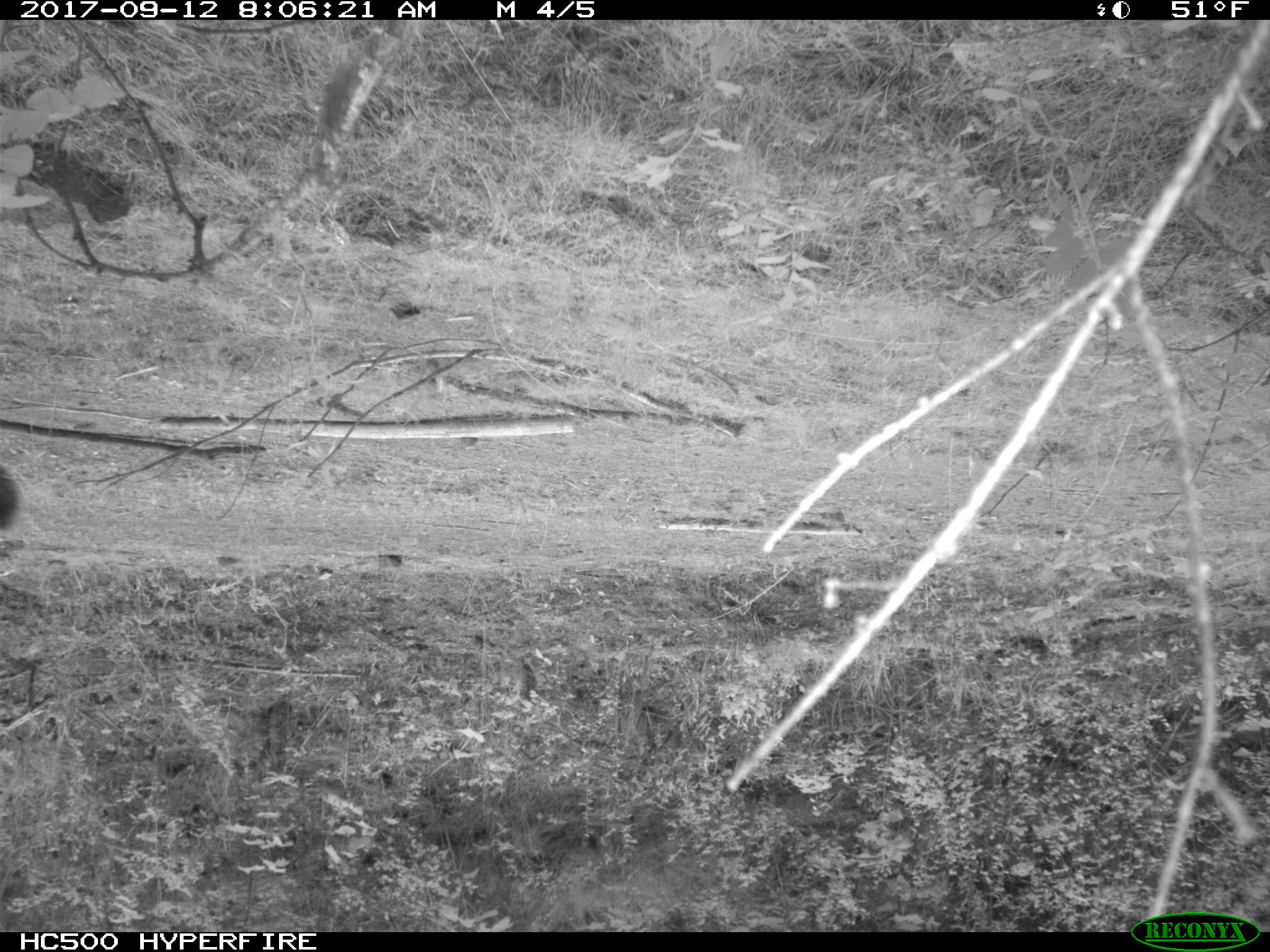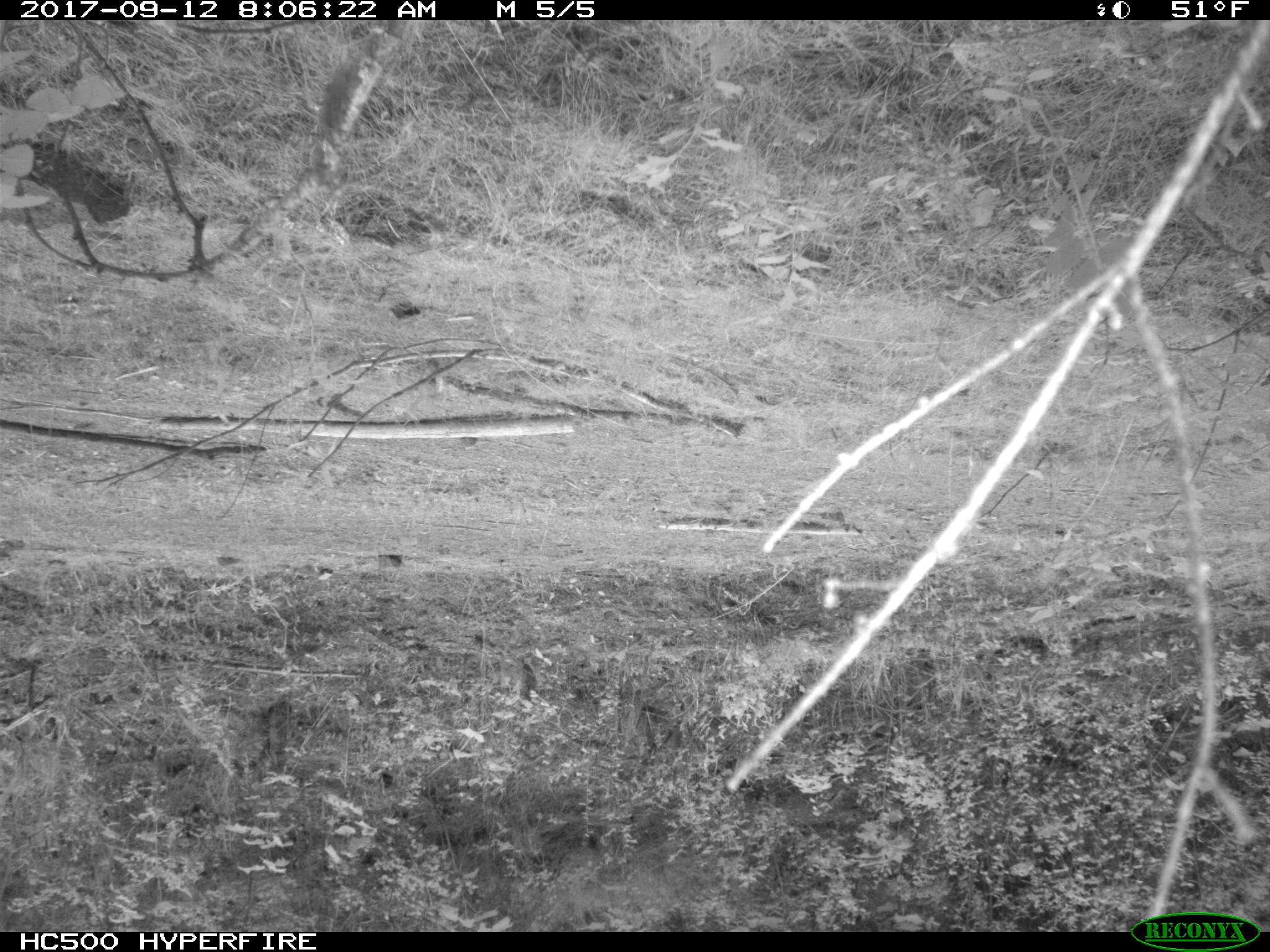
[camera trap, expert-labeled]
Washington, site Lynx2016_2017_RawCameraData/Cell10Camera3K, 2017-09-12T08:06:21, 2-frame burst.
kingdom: Animalia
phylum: Chordata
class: Mammalia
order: Carnivora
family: Felidae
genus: Puma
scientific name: Puma concolor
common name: mountain lion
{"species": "Puma concolor (mountain lion)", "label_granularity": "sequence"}